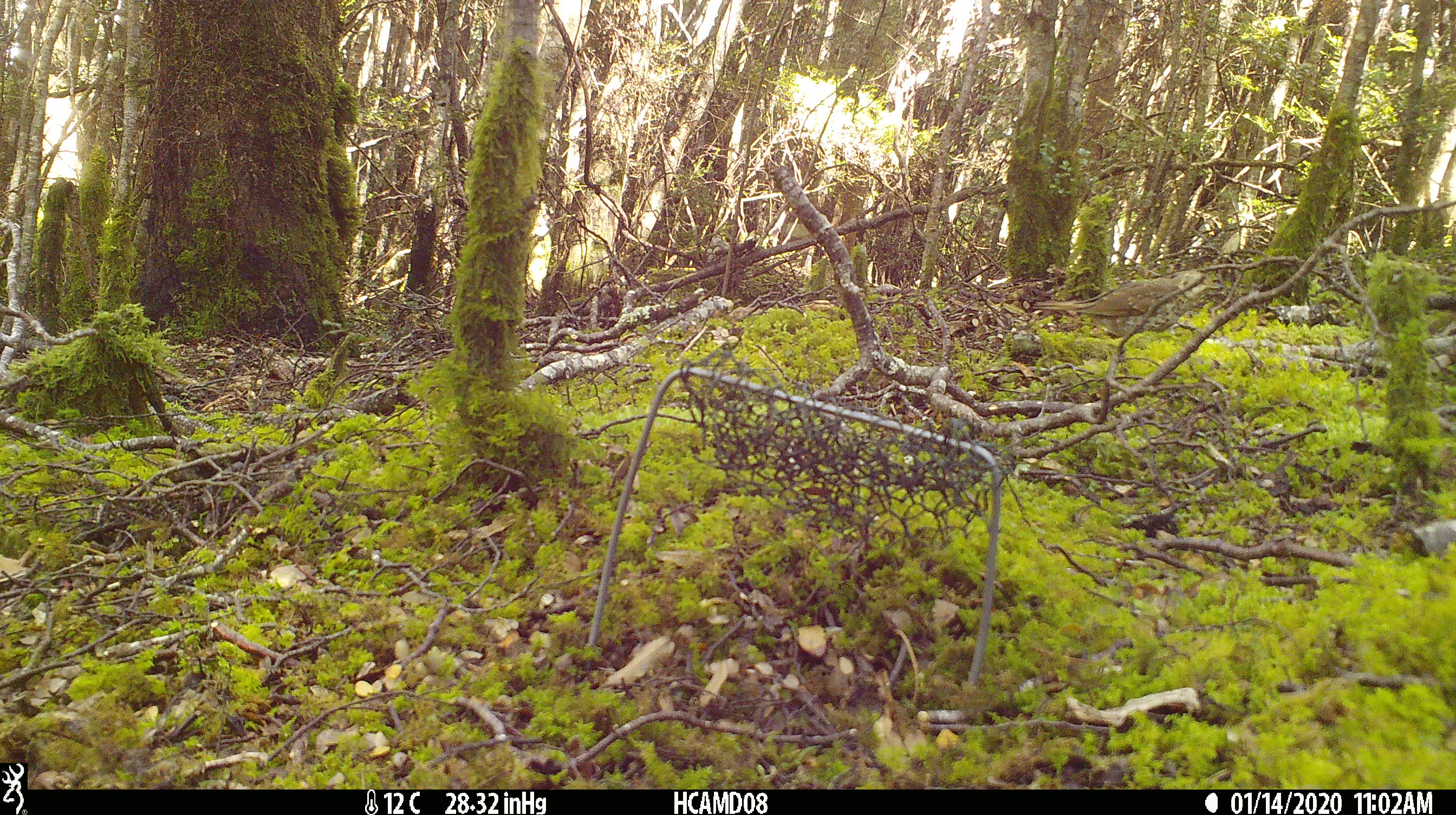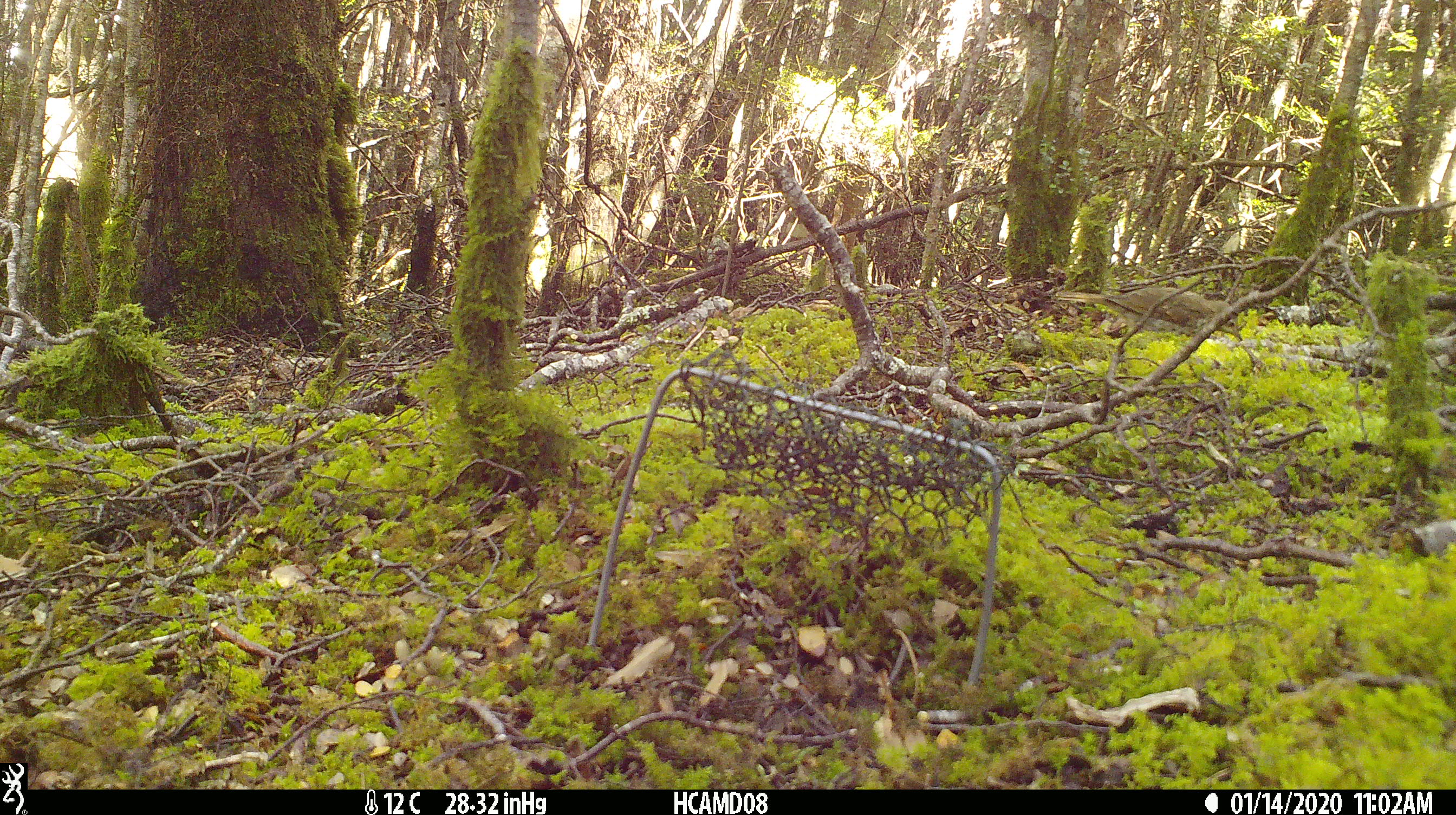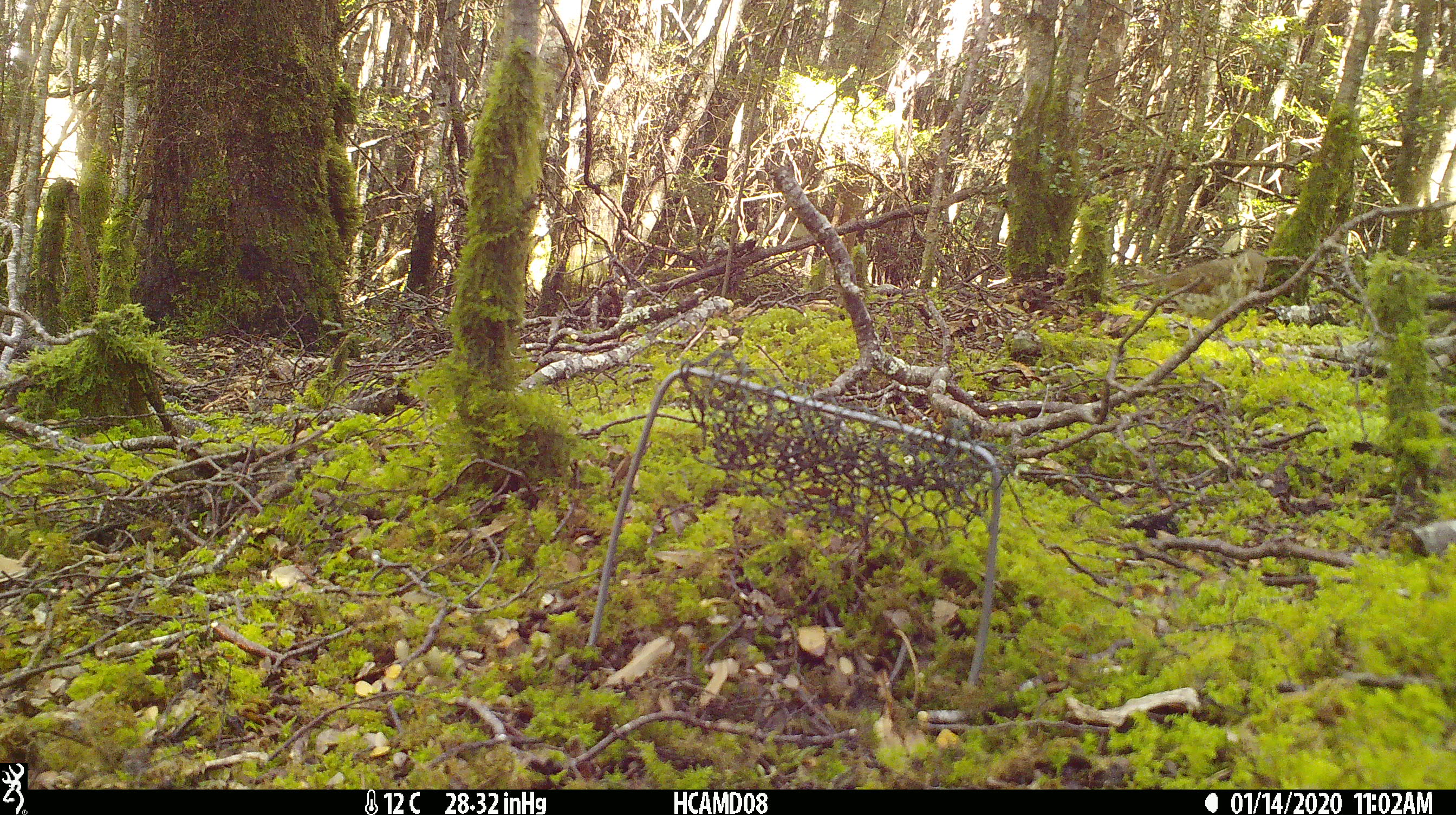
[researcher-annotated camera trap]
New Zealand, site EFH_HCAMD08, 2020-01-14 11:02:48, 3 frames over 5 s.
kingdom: Animalia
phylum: Chordata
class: Aves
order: Passeriformes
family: Turdidae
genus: Turdus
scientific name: Turdus philomelos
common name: song thrush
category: thrush